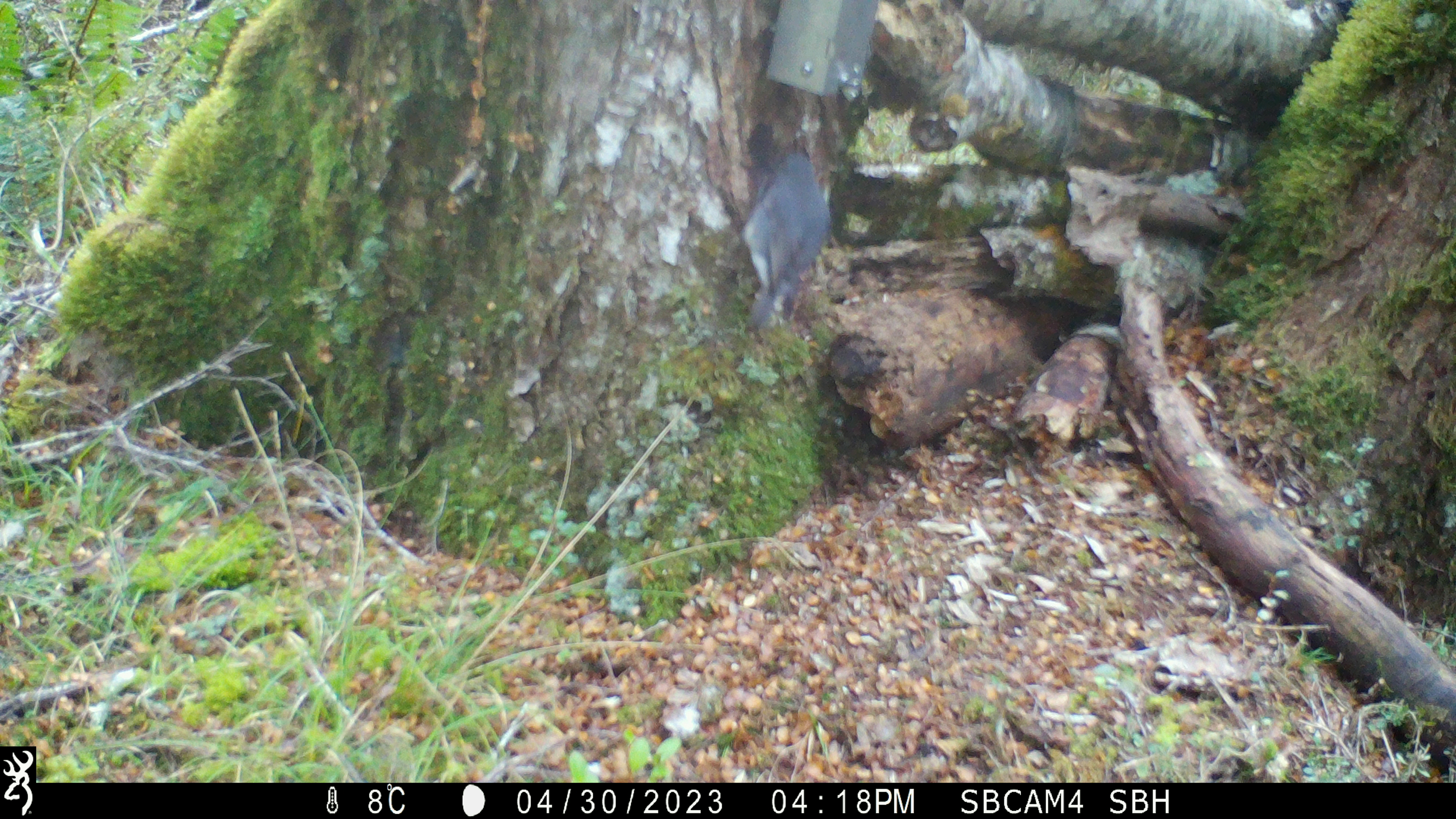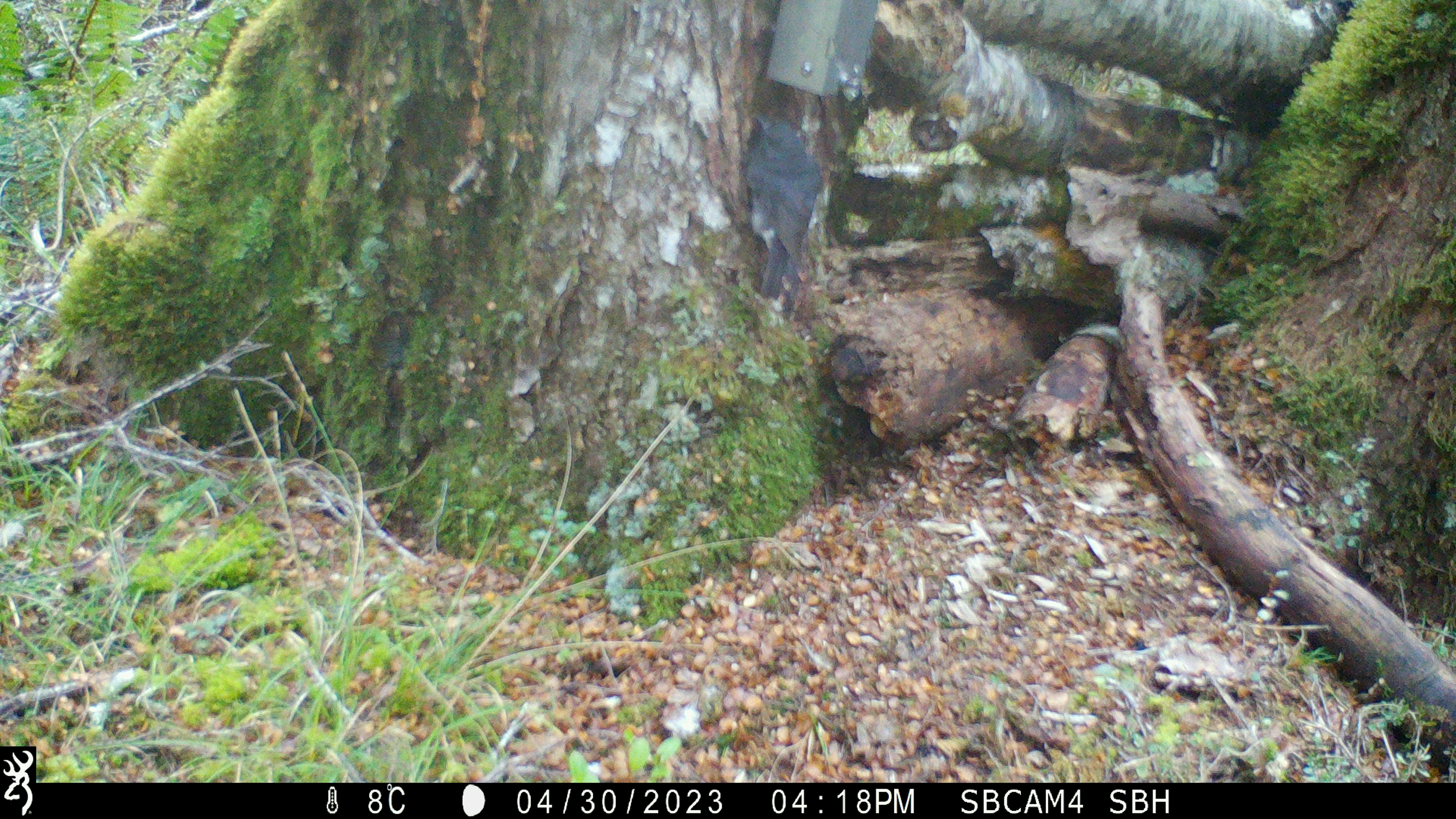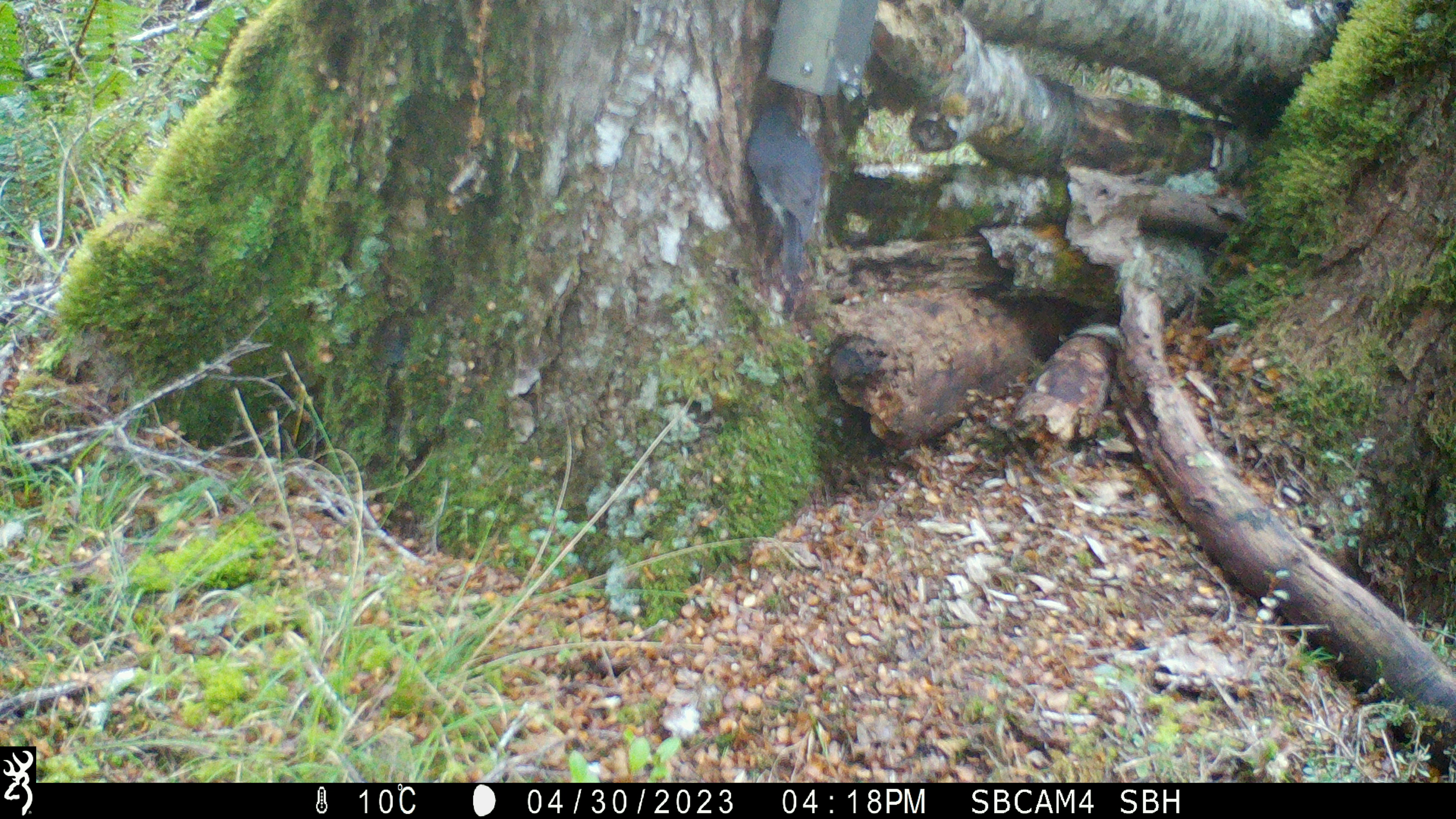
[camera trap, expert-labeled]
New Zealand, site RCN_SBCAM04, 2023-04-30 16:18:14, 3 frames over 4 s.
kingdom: Animalia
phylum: Chordata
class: Aves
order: Passeriformes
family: Petroicidae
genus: Petroica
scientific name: Petroica australis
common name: new zealand robin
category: robin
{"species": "robin (new zealand robin) (Petroica australis)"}